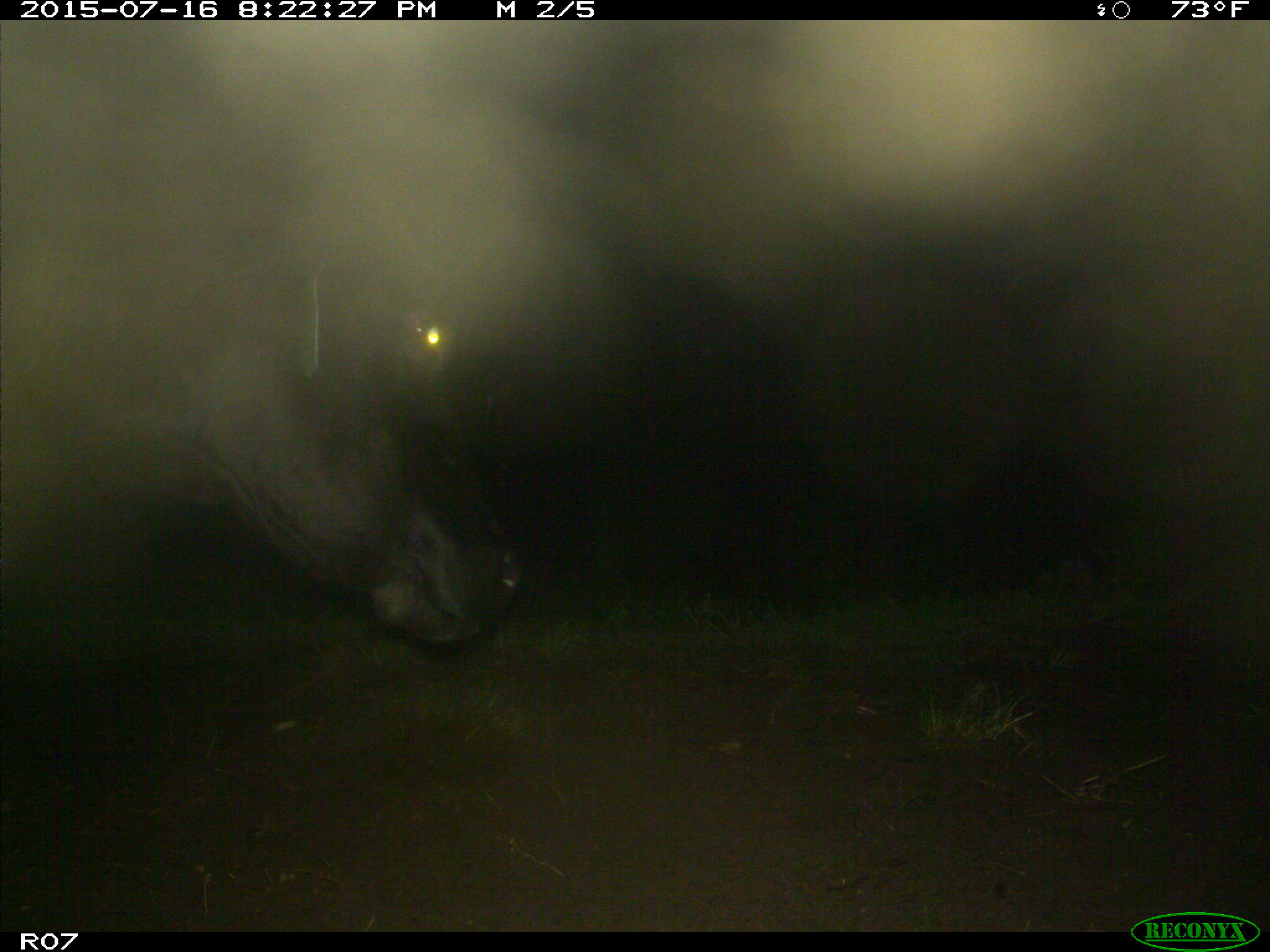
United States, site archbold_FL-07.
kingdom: Animalia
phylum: Chordata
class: Mammalia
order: Artiodactyla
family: Bovidae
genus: Bos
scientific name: Bos taurus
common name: domestic cow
Bos taurus (domestic cow).